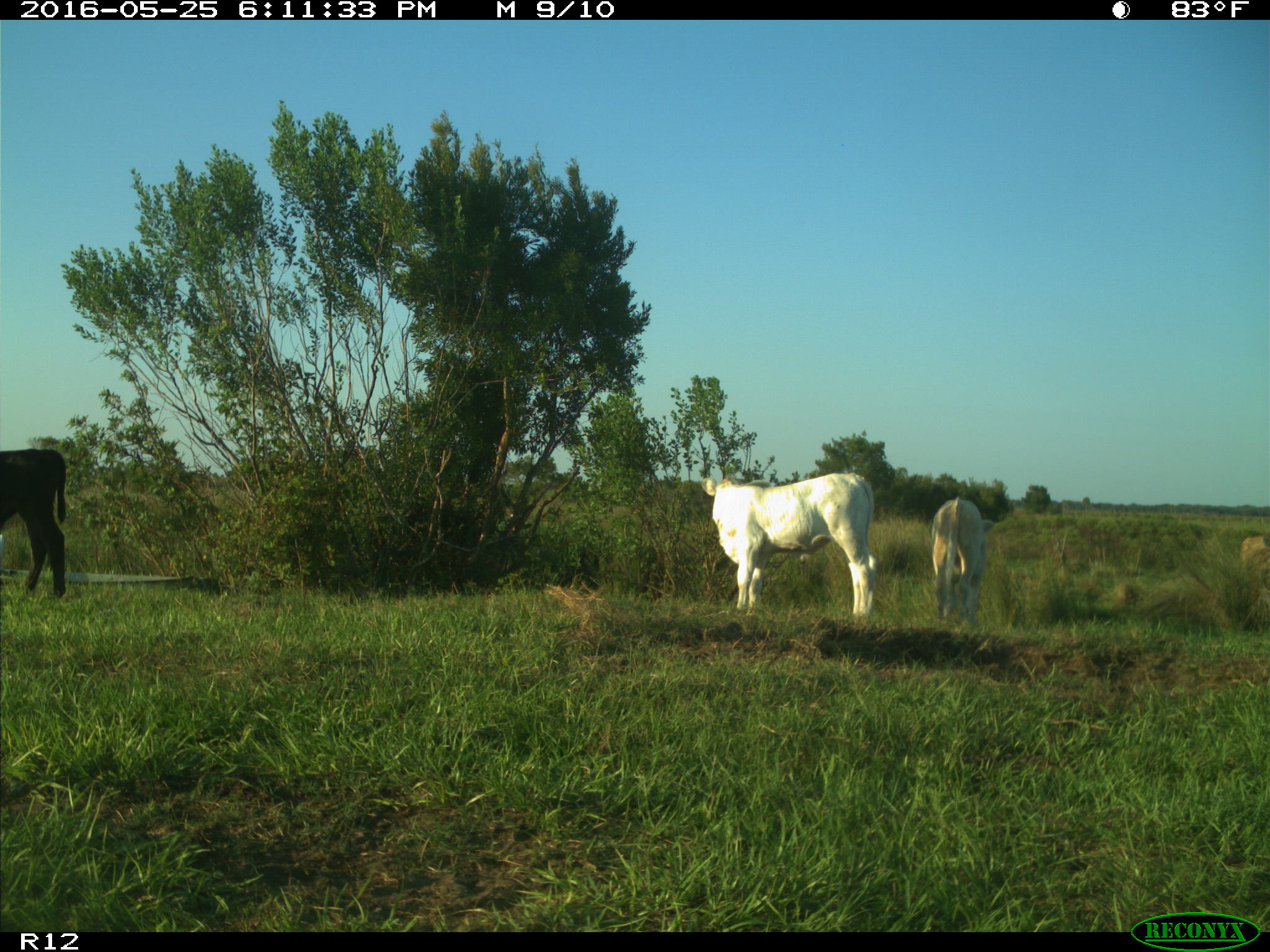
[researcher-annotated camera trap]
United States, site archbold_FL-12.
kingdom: Animalia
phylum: Chordata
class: Mammalia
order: Artiodactyla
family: Bovidae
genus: Bos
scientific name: Bos taurus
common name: domestic cow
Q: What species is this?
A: Bos taurus (domestic cow).